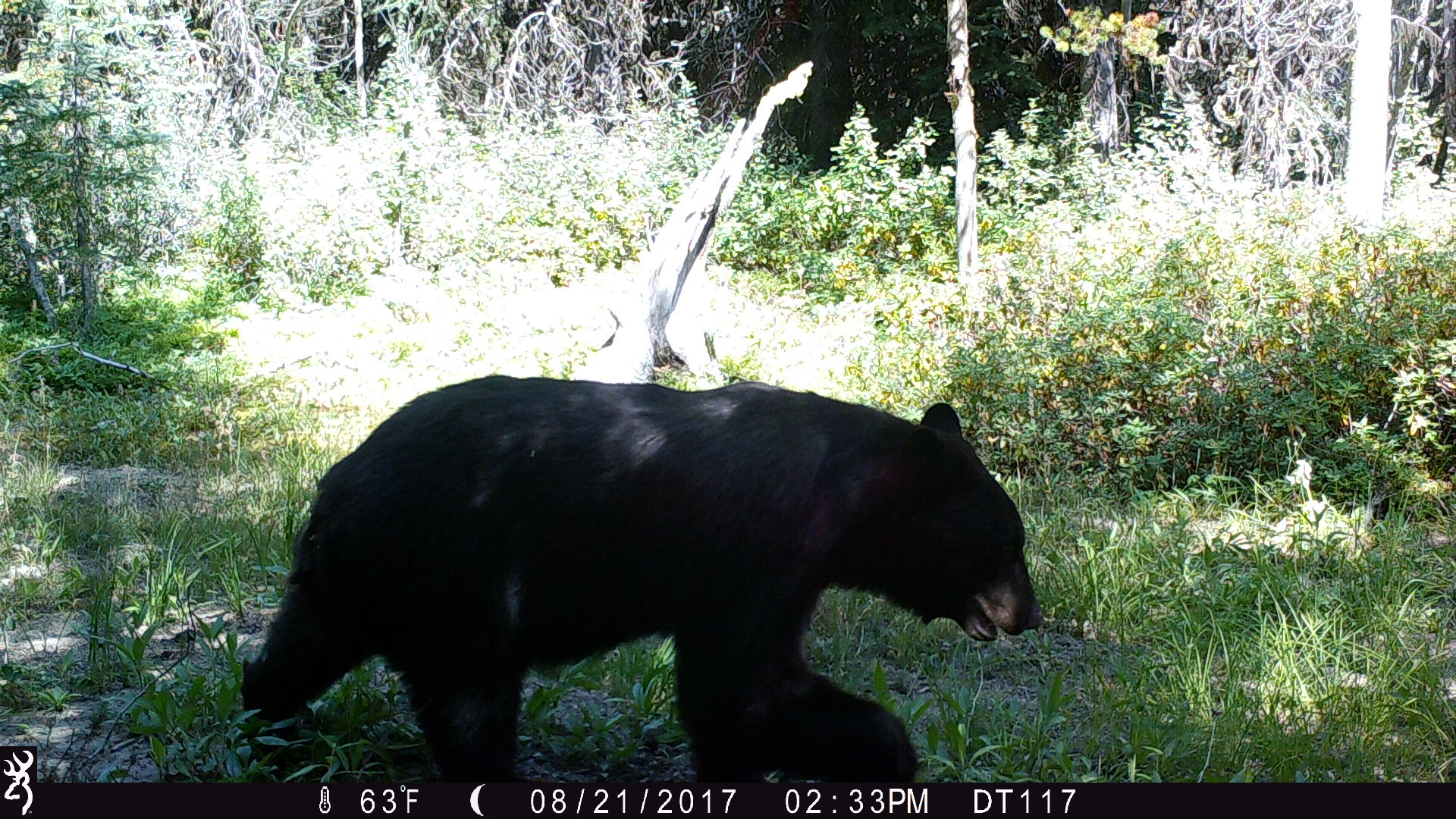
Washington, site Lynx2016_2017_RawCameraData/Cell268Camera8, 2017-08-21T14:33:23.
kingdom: Animalia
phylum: Chordata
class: Mammalia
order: Carnivora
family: Ursidae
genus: Ursus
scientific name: Ursus americanus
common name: american black bear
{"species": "Ursus americanus (american black bear)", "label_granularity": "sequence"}